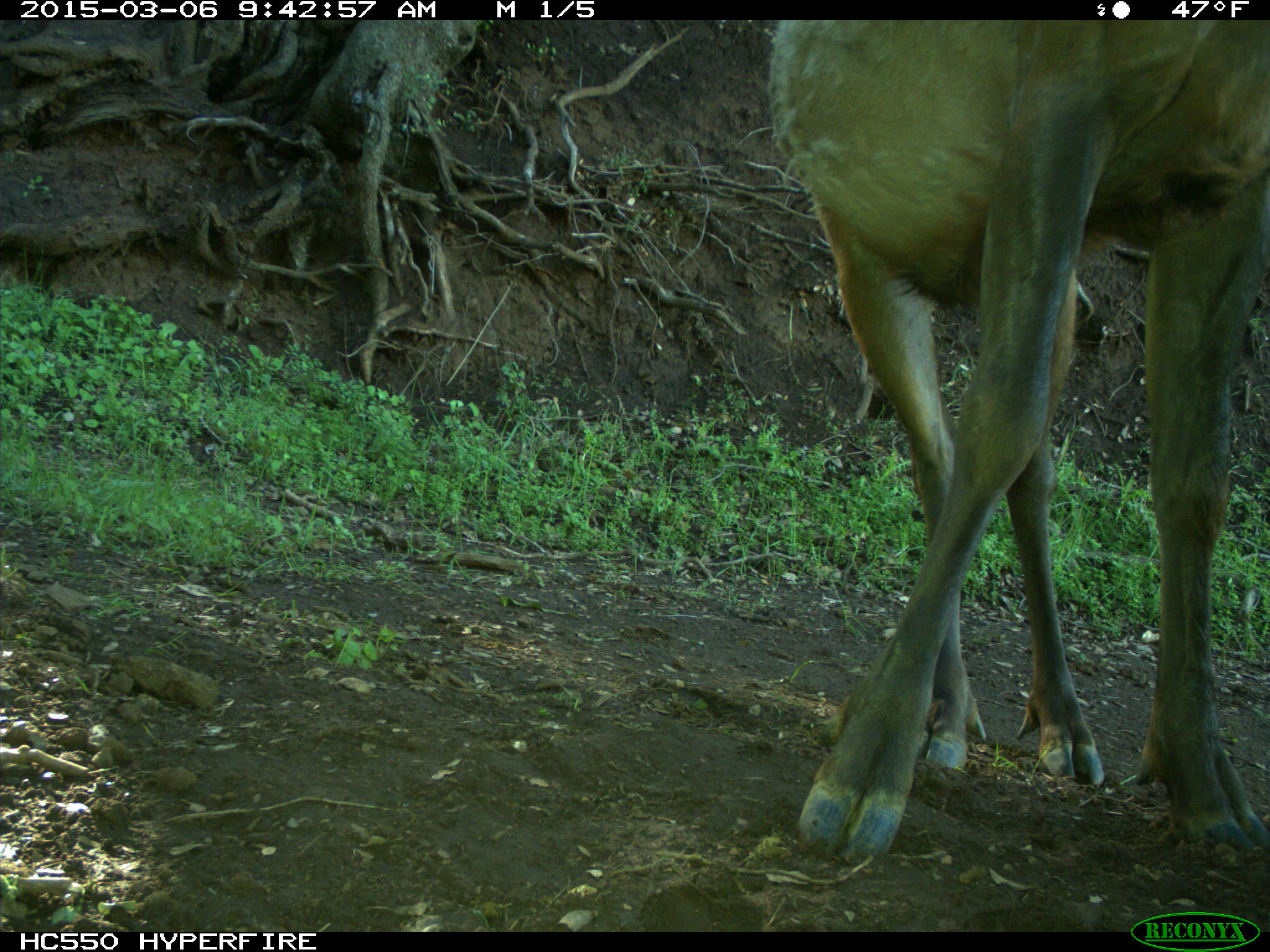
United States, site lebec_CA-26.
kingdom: Animalia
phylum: Chordata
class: Mammalia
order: Artiodactyla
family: Cervidae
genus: Cervus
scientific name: Cervus canadensis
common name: elk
Cervus canadensis (elk).